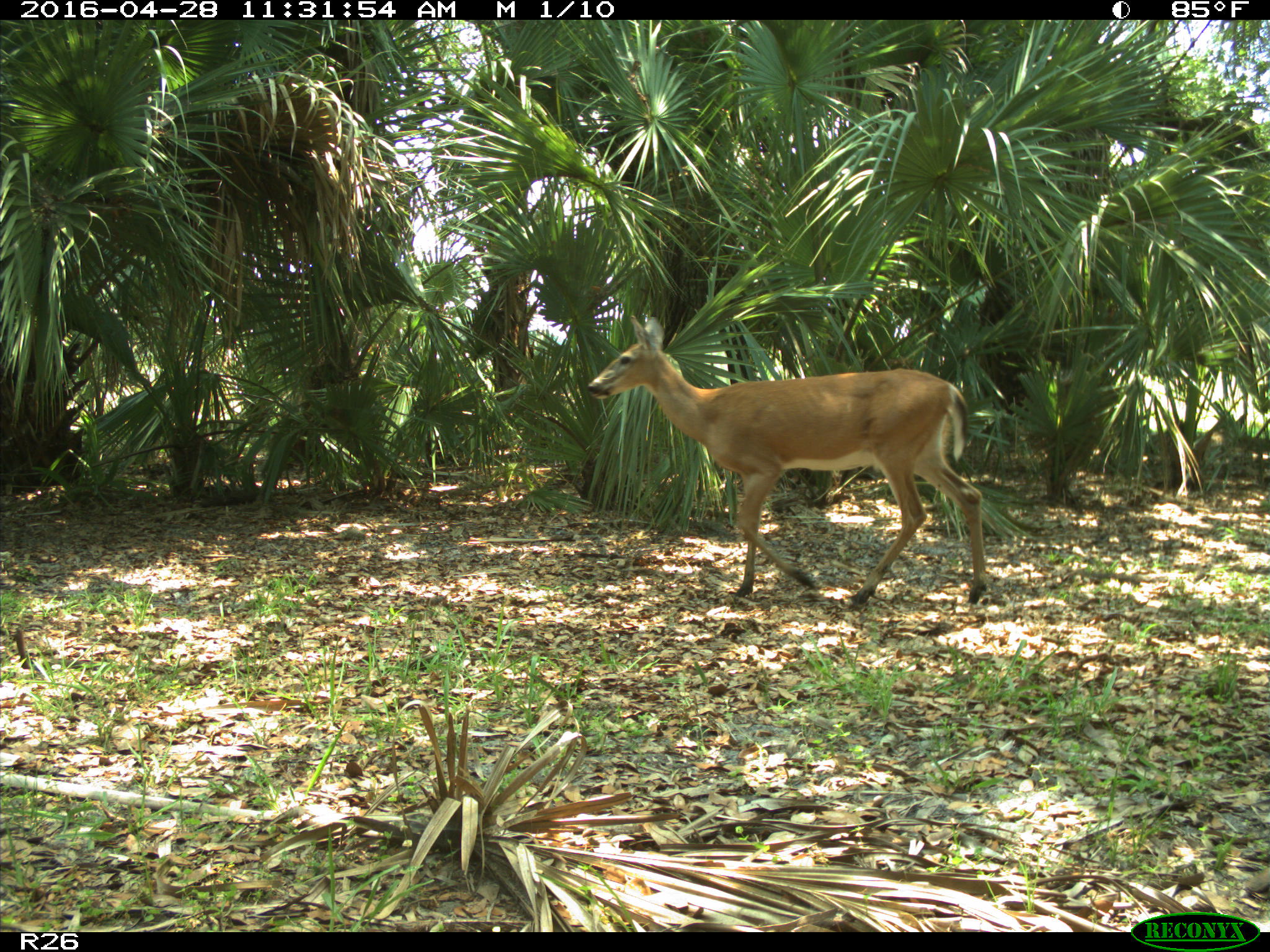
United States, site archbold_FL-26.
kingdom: Animalia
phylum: Chordata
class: Mammalia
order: Artiodactyla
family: Cervidae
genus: Odocoileus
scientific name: Odocoileus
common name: deer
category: unidentified deer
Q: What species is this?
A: Unidentified deer (deer) (Odocoileus).